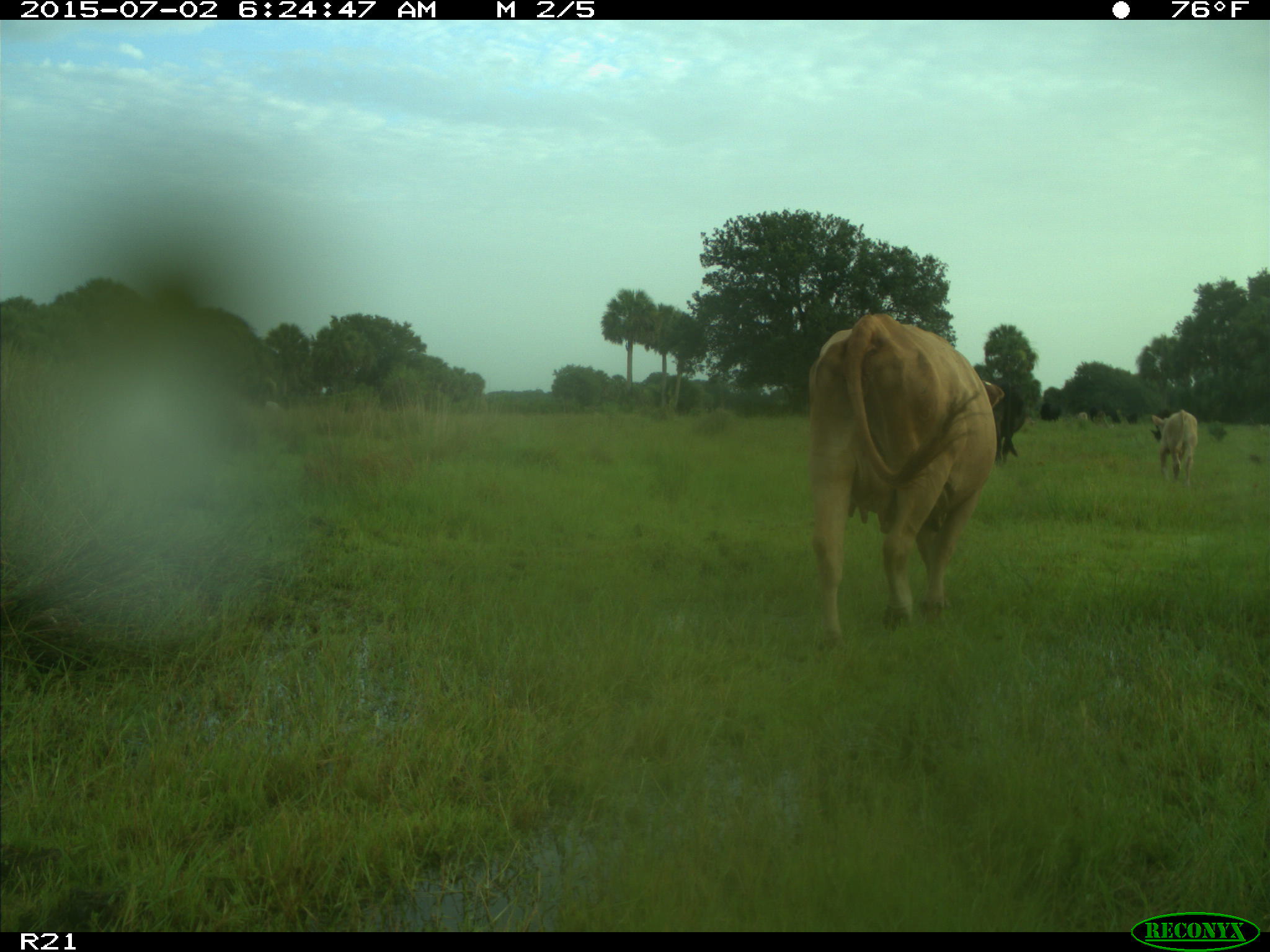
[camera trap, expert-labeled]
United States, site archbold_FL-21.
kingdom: Animalia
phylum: Chordata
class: Mammalia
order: Artiodactyla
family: Bovidae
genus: Bos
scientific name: Bos taurus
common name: domestic cow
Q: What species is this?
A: Bos taurus (domestic cow).